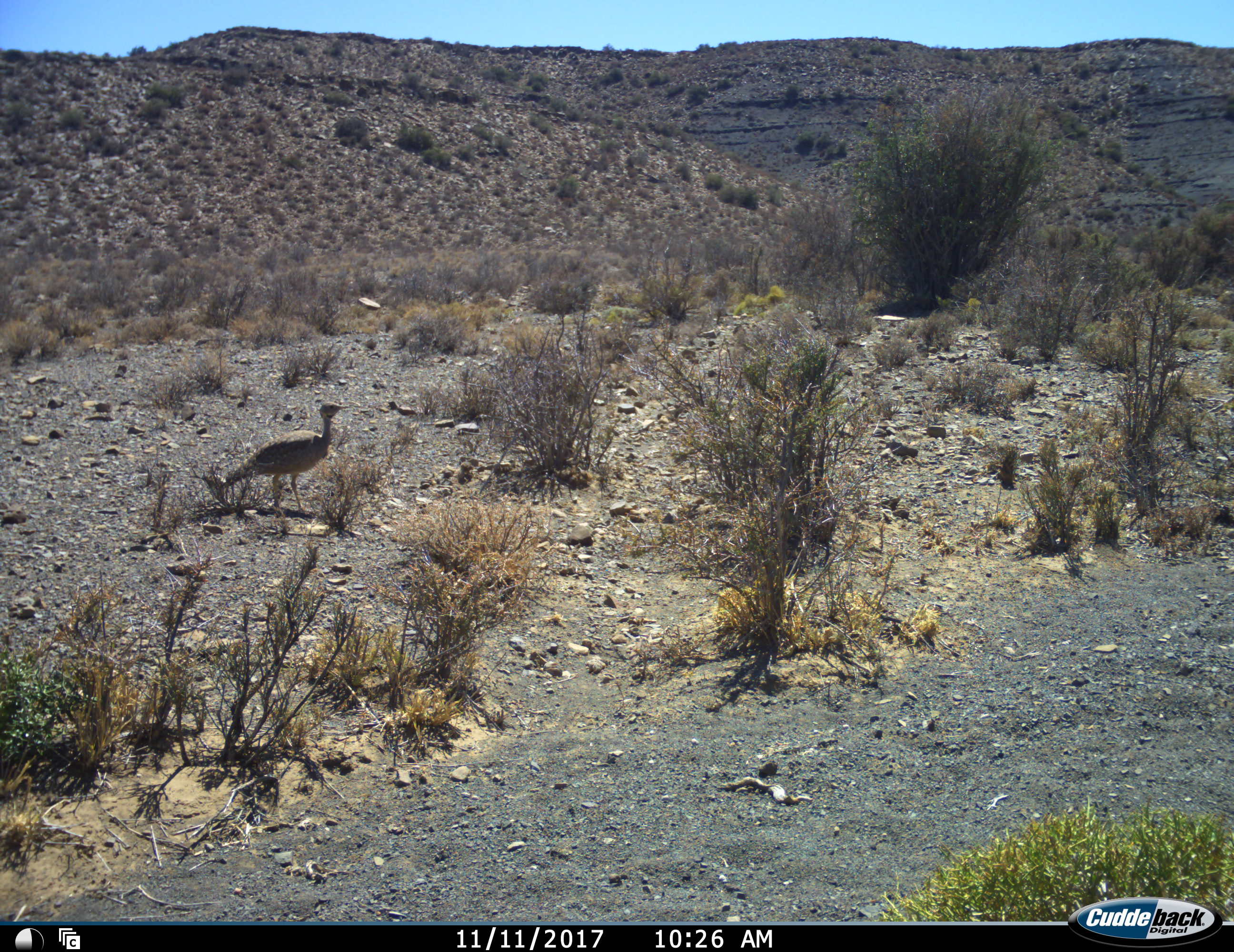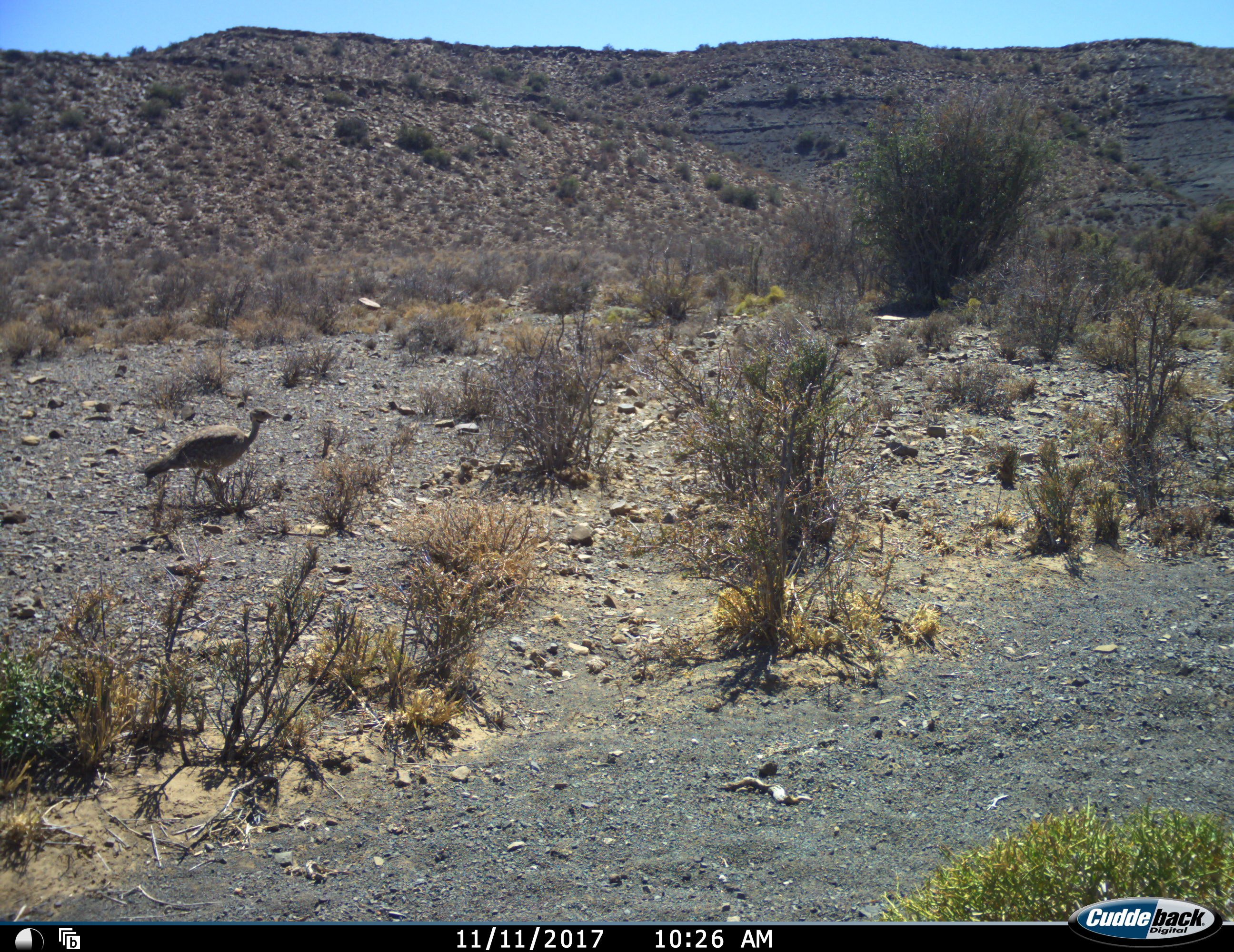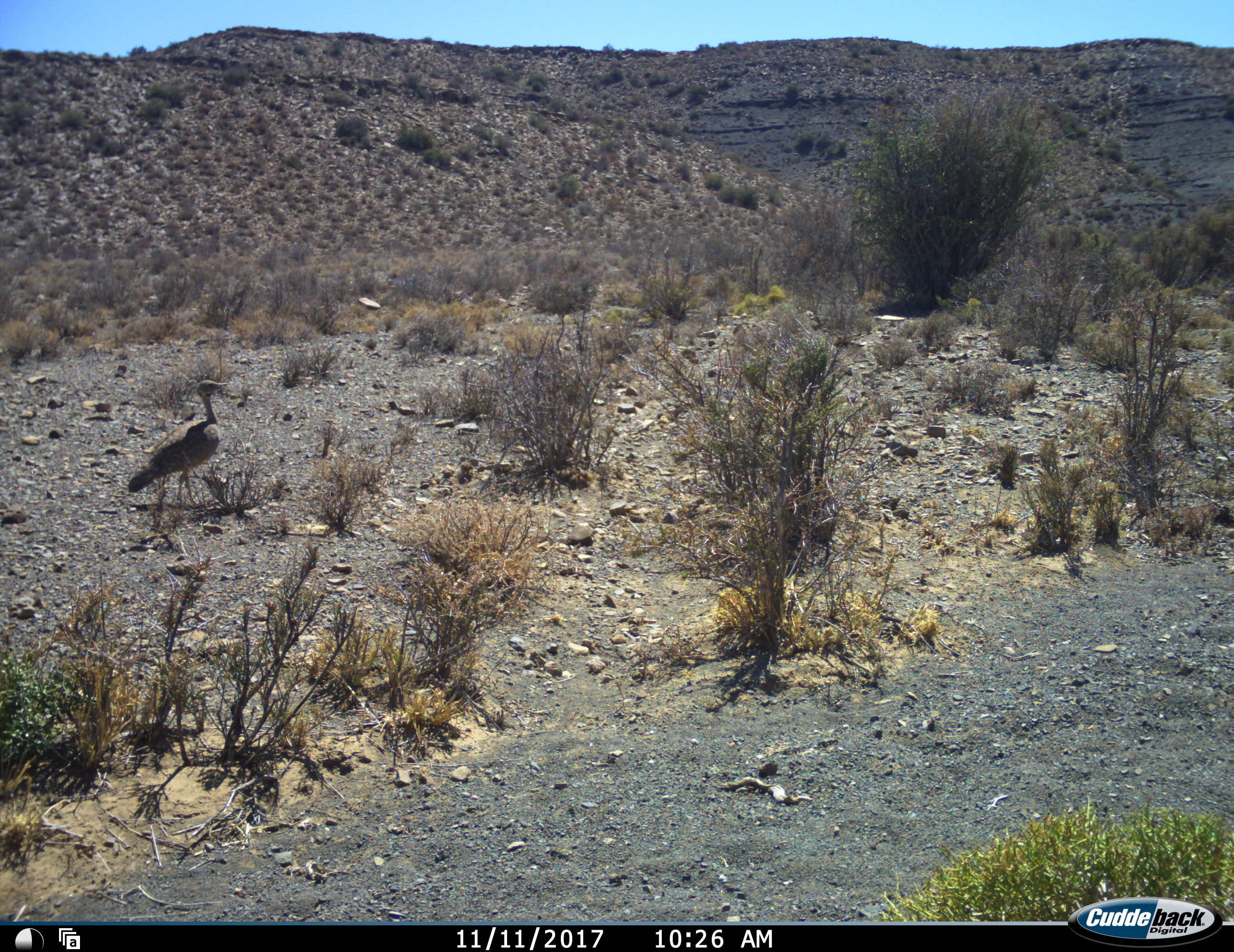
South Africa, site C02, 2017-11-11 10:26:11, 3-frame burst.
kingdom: Animalia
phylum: Chordata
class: Aves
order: Otidiformes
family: Otididae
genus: Neotis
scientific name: Neotis ludwigii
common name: ludwig's bustard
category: bustardludwigs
Bustardludwigs (ludwig's bustard) (Neotis ludwigii), count 1. Behavior (volunteer vote fractions): standing 17%, resting 0%, moving 83%, interacting 0%. Young present (vote fraction): 17%. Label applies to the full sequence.